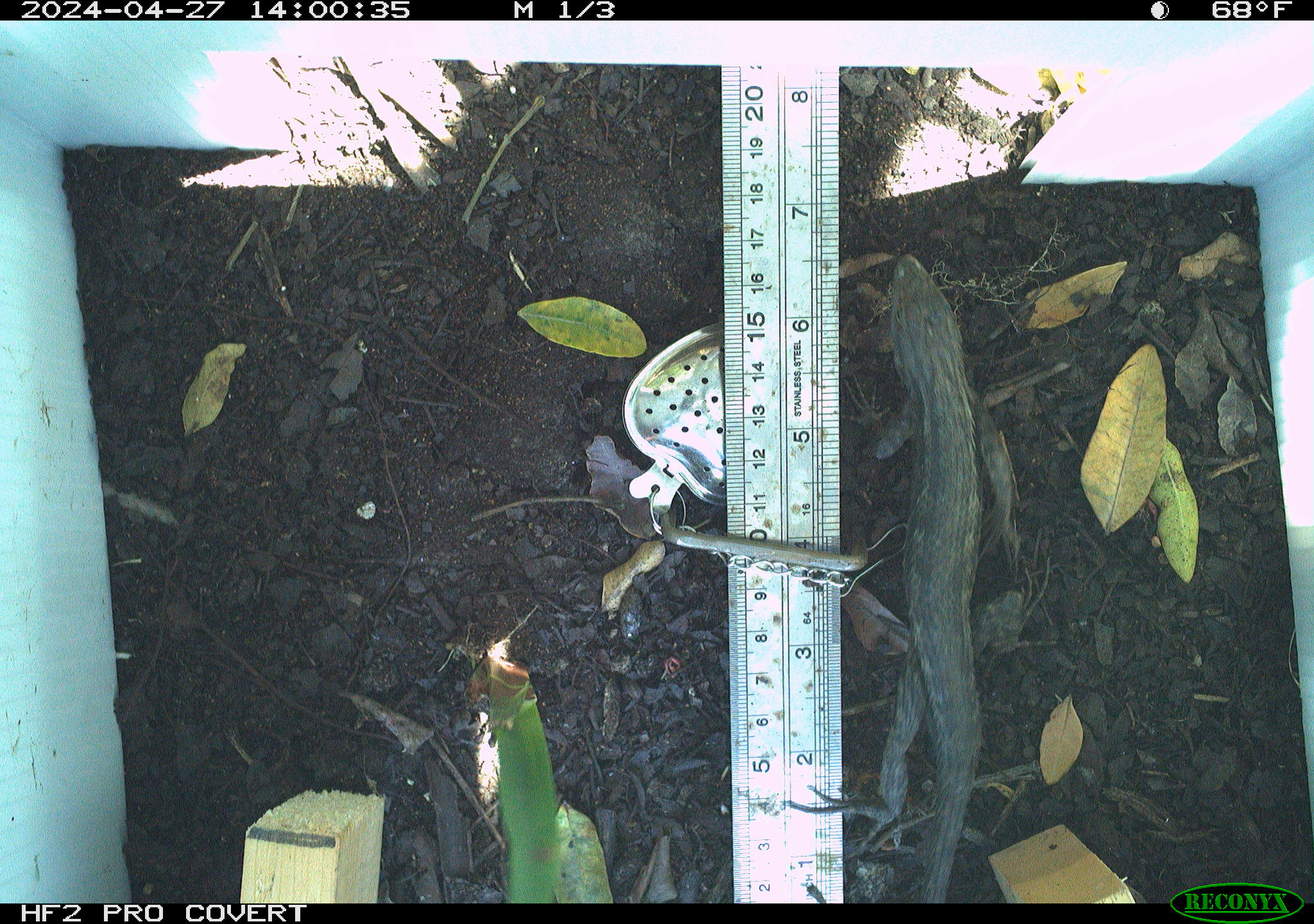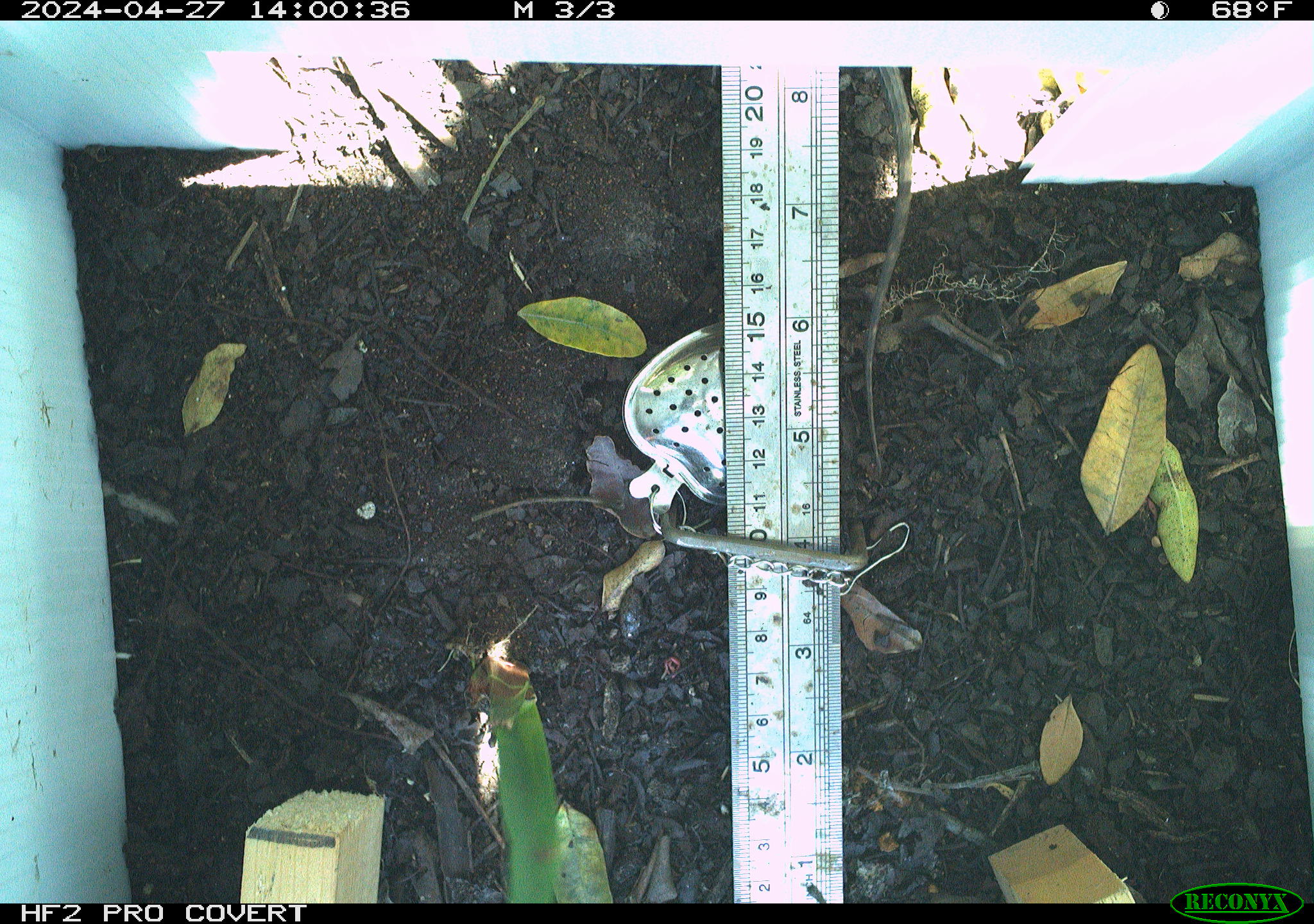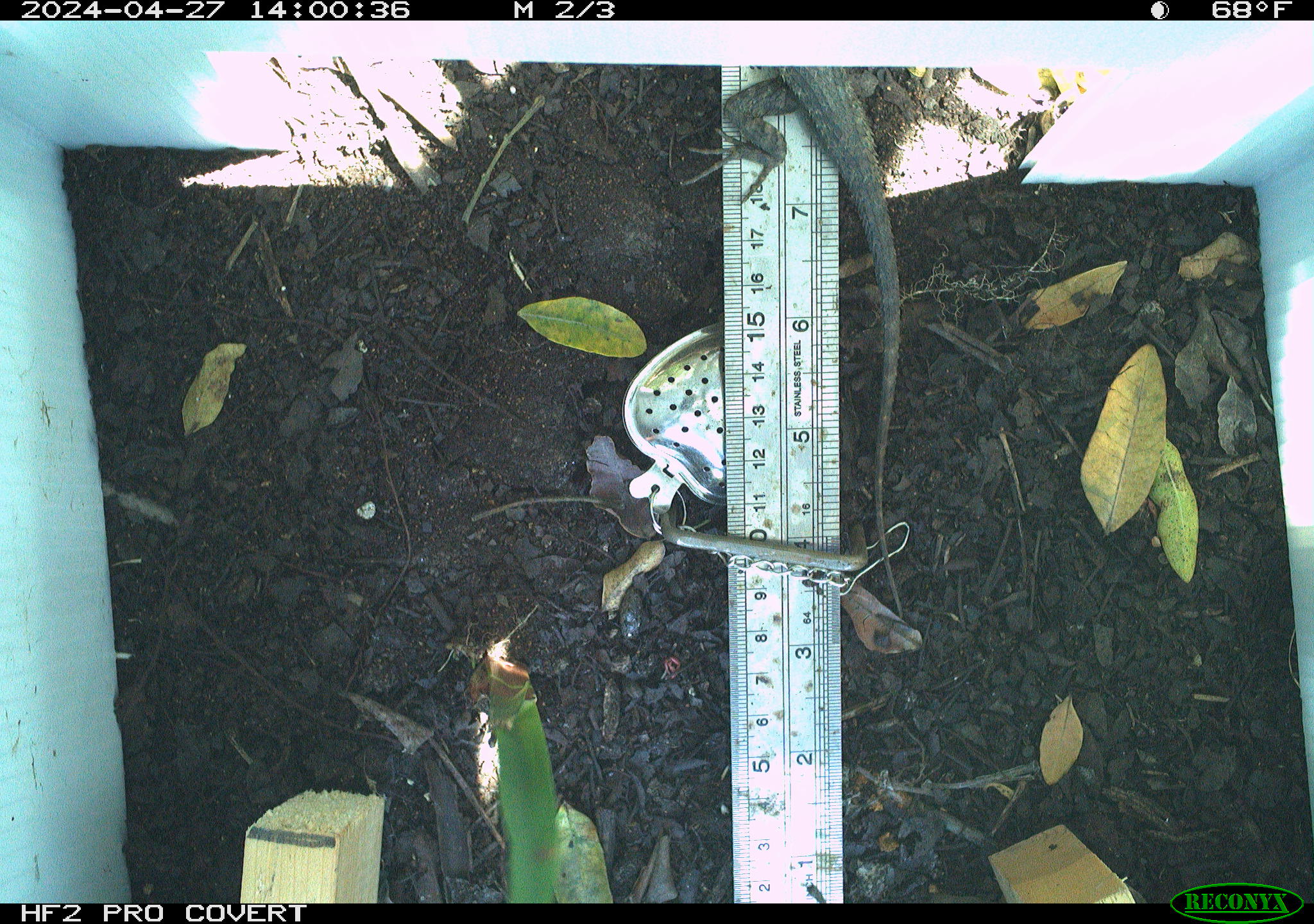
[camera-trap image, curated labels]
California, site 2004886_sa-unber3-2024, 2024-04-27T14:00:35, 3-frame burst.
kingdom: Animalia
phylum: Chordata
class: Reptilia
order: Squamata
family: Phrynosomatidae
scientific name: Phrynosomatidae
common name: phrynosomatid lizards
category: phrynosomatidae family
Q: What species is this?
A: Phrynosomatidae family (phrynosomatid lizards) (Phrynosomatidae).